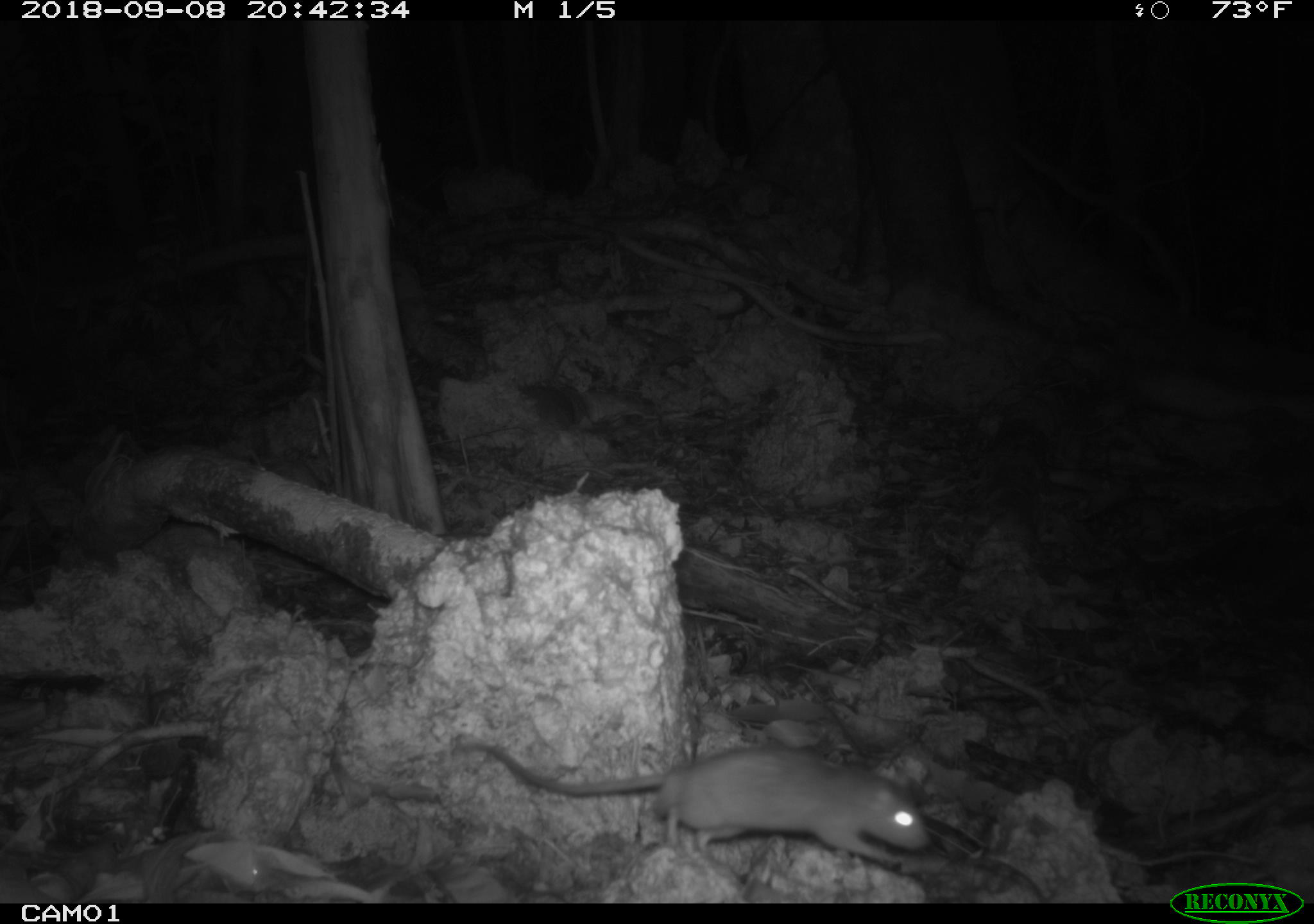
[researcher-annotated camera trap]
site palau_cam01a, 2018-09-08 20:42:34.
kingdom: Animalia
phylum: Chordata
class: Mammalia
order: Rodentia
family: Muridae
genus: Rattus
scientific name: Rattus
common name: rat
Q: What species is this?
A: Rat (Rattus).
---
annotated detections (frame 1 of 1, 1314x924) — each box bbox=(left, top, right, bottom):
rat: bbox=(442, 737, 933, 877)